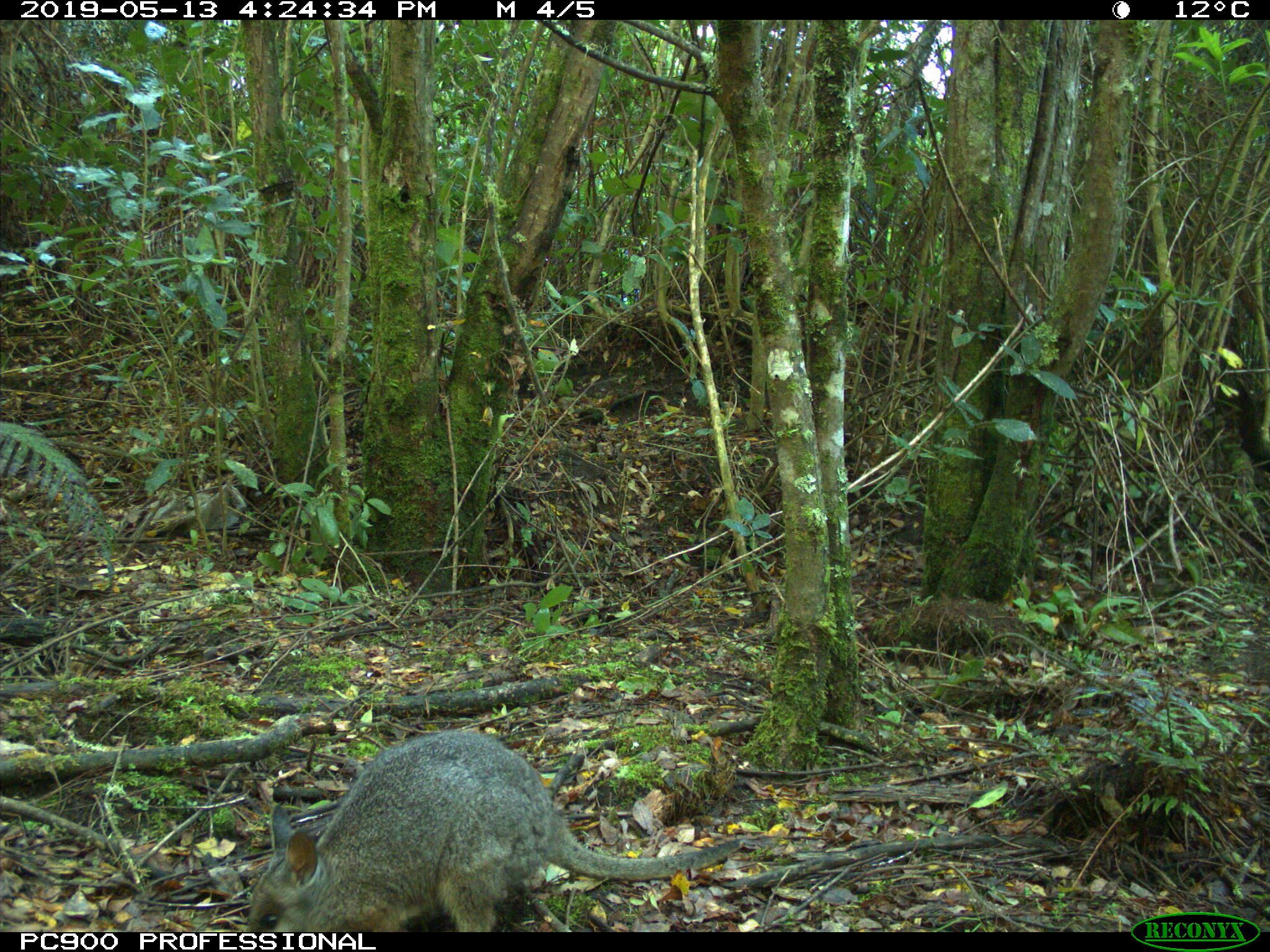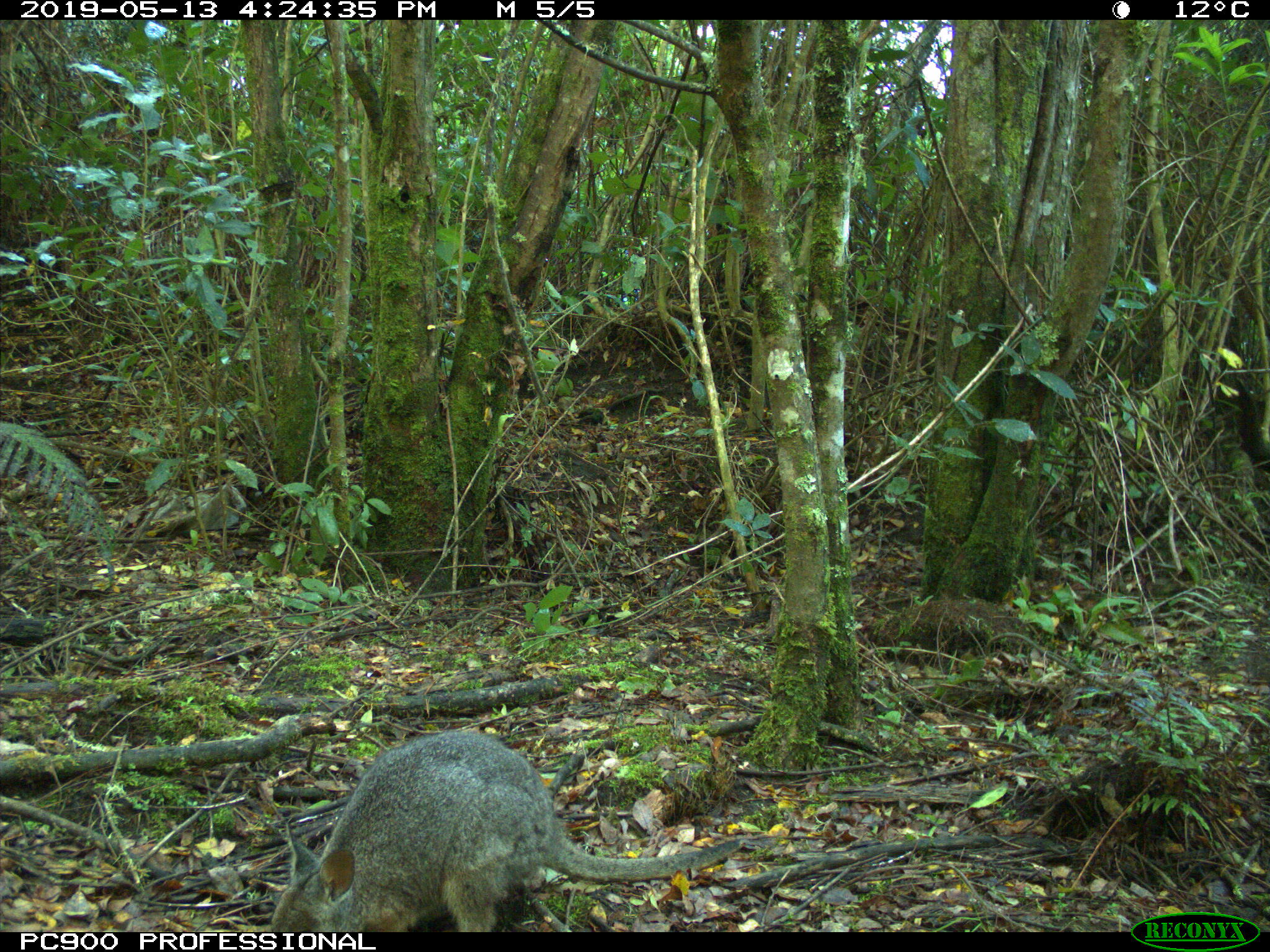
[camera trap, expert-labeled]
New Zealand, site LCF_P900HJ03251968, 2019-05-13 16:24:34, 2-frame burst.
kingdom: Animalia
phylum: Chordata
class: Mammalia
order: Diprotodontia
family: Macropodidae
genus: Notamacropus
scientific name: Notamacropus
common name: wallaby